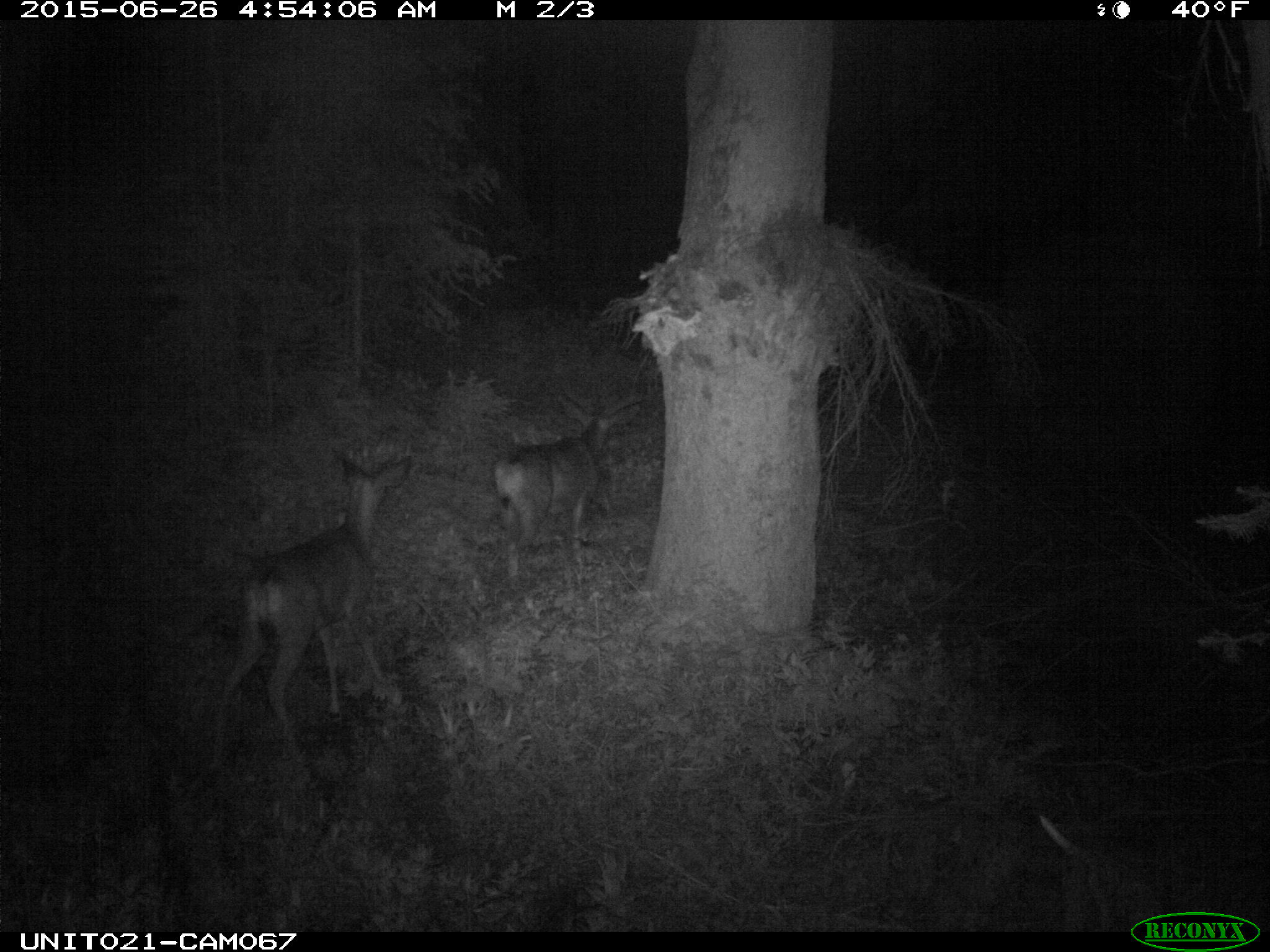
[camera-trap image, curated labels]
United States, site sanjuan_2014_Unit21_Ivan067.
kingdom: Animalia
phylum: Chordata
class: Mammalia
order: Artiodactyla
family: Cervidae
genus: Odocoileus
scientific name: Odocoileus hemionus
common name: mule deer